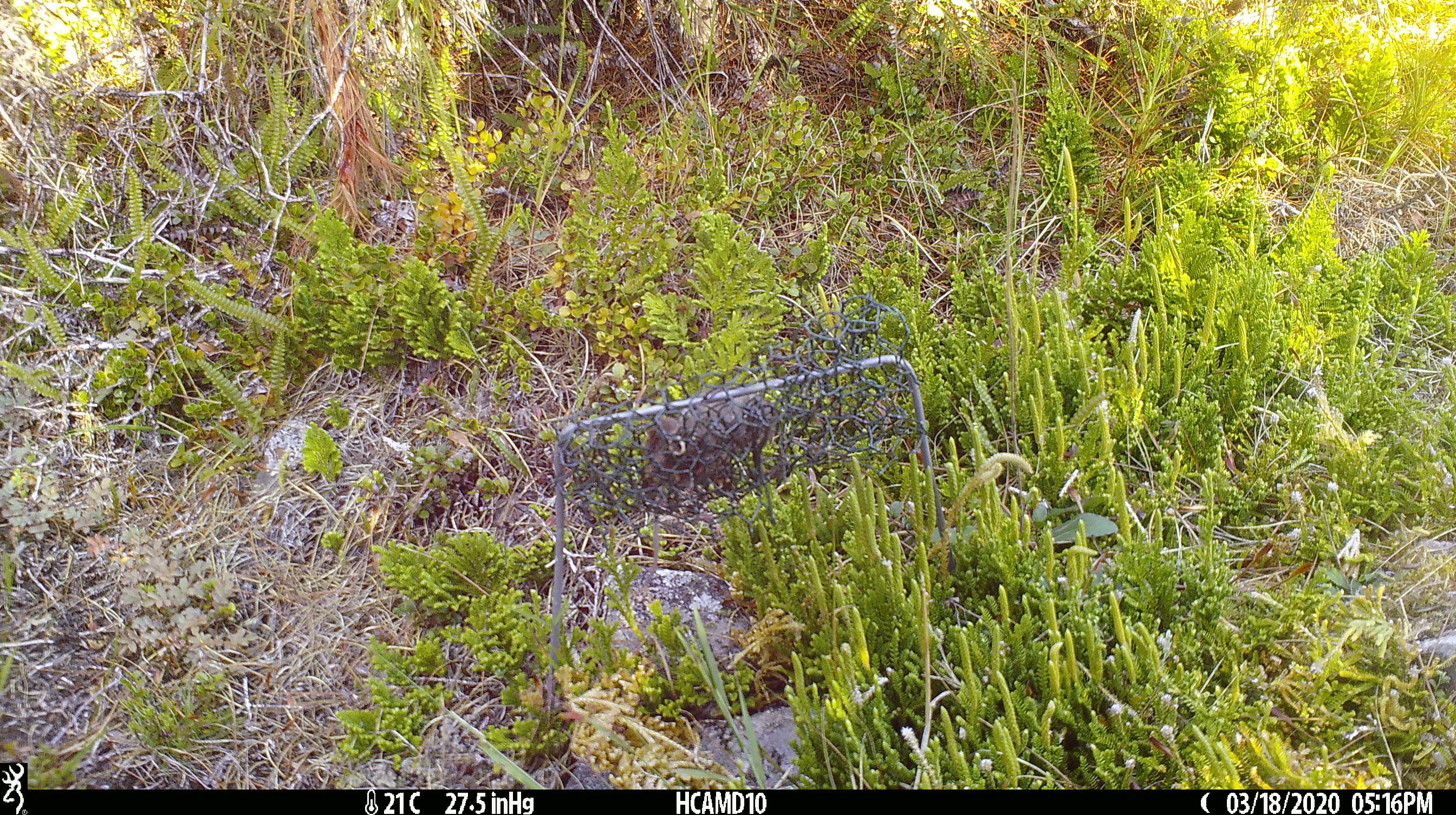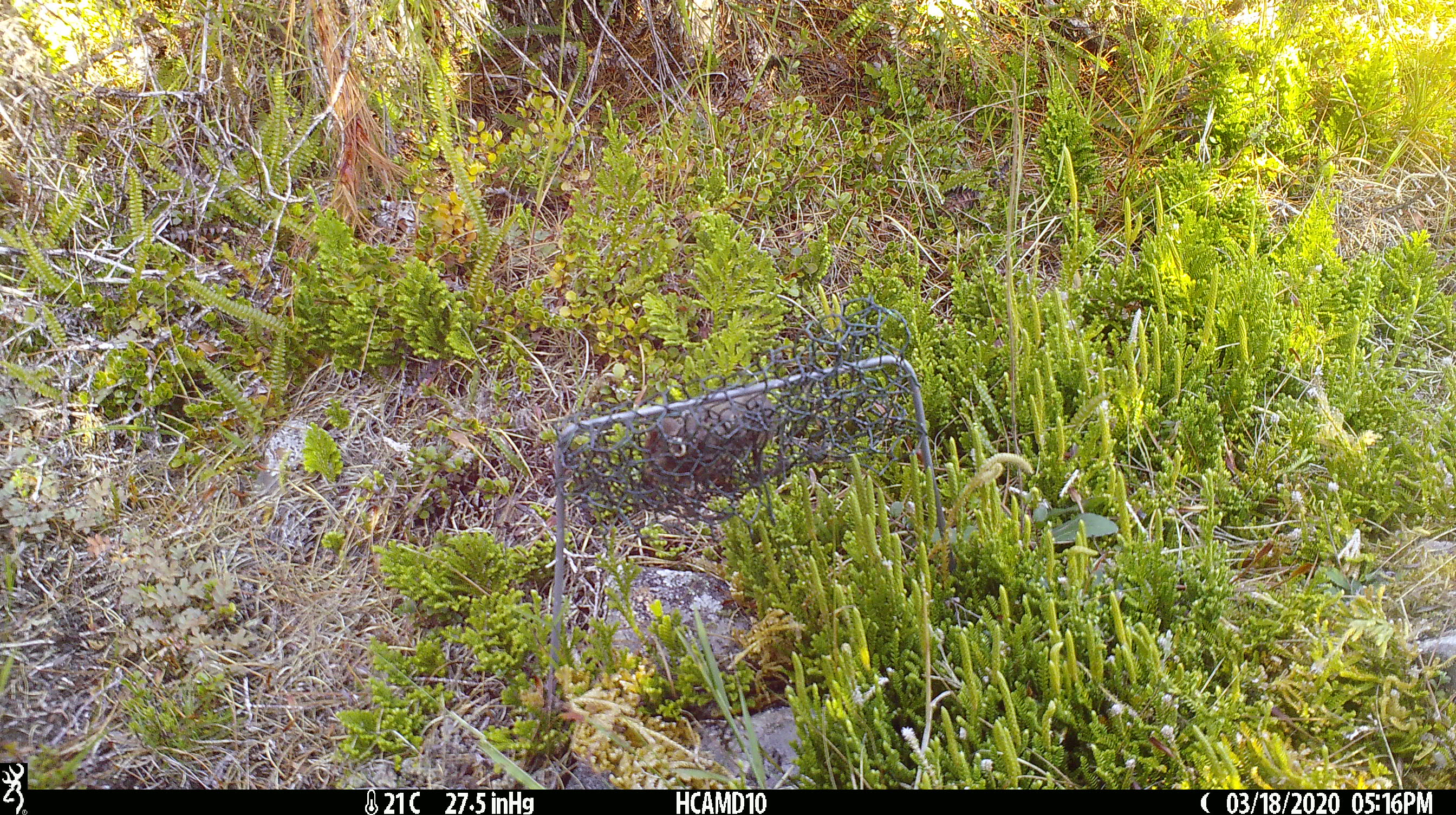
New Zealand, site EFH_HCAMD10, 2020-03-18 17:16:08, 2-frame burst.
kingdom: Animalia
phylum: Chordata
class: Mammalia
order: Rodentia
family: Muridae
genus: Mus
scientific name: Mus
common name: mouse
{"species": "mouse (Mus)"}